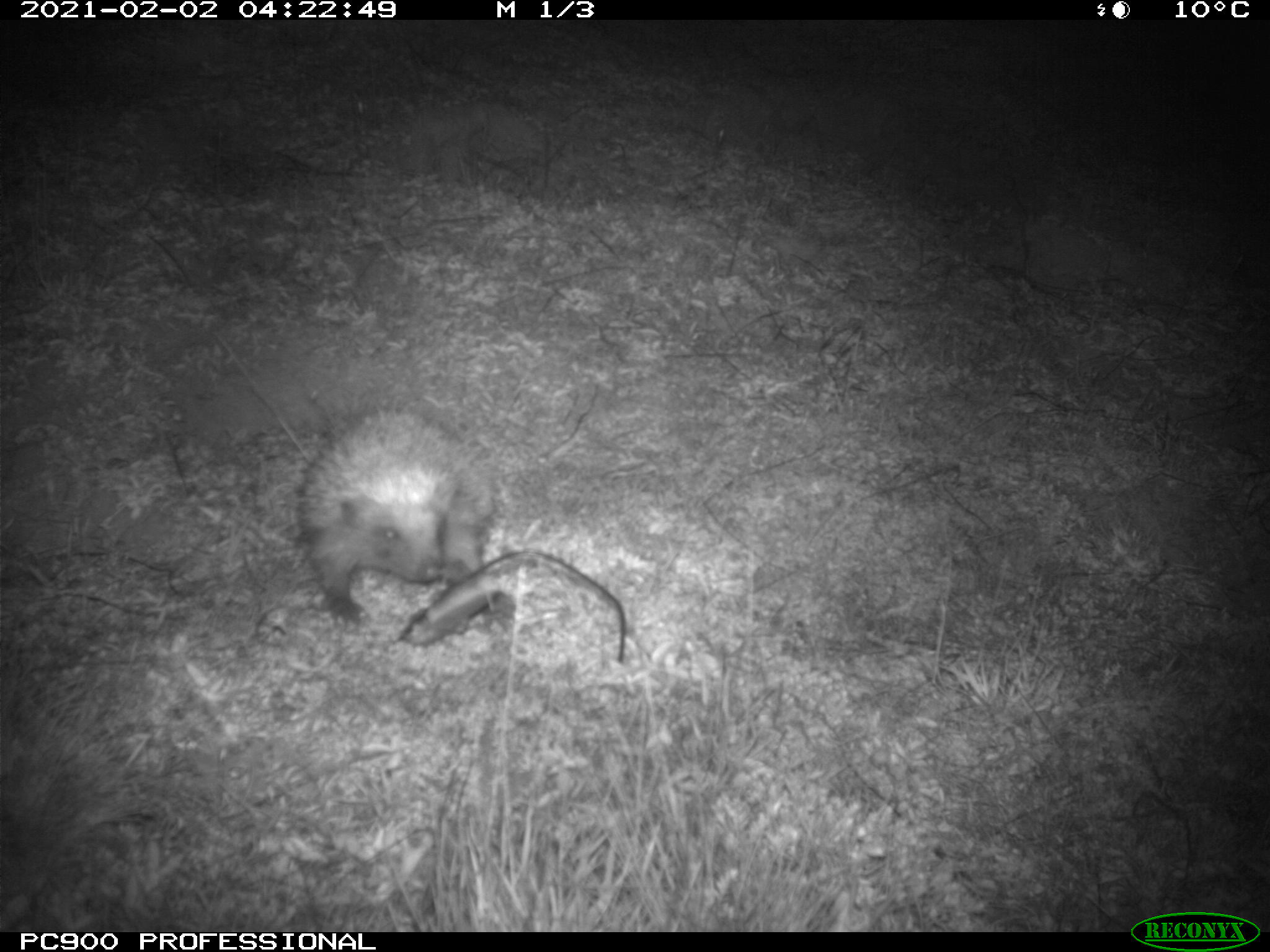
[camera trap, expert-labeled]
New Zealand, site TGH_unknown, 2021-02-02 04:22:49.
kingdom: Animalia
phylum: Chordata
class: Mammalia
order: Eulipotyphla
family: Erinaceidae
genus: Erinaceus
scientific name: Erinaceus europaeus europaeus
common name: european hedgehog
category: hedgehog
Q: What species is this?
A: Hedgehog (european hedgehog) (Erinaceus europaeus europaeus).